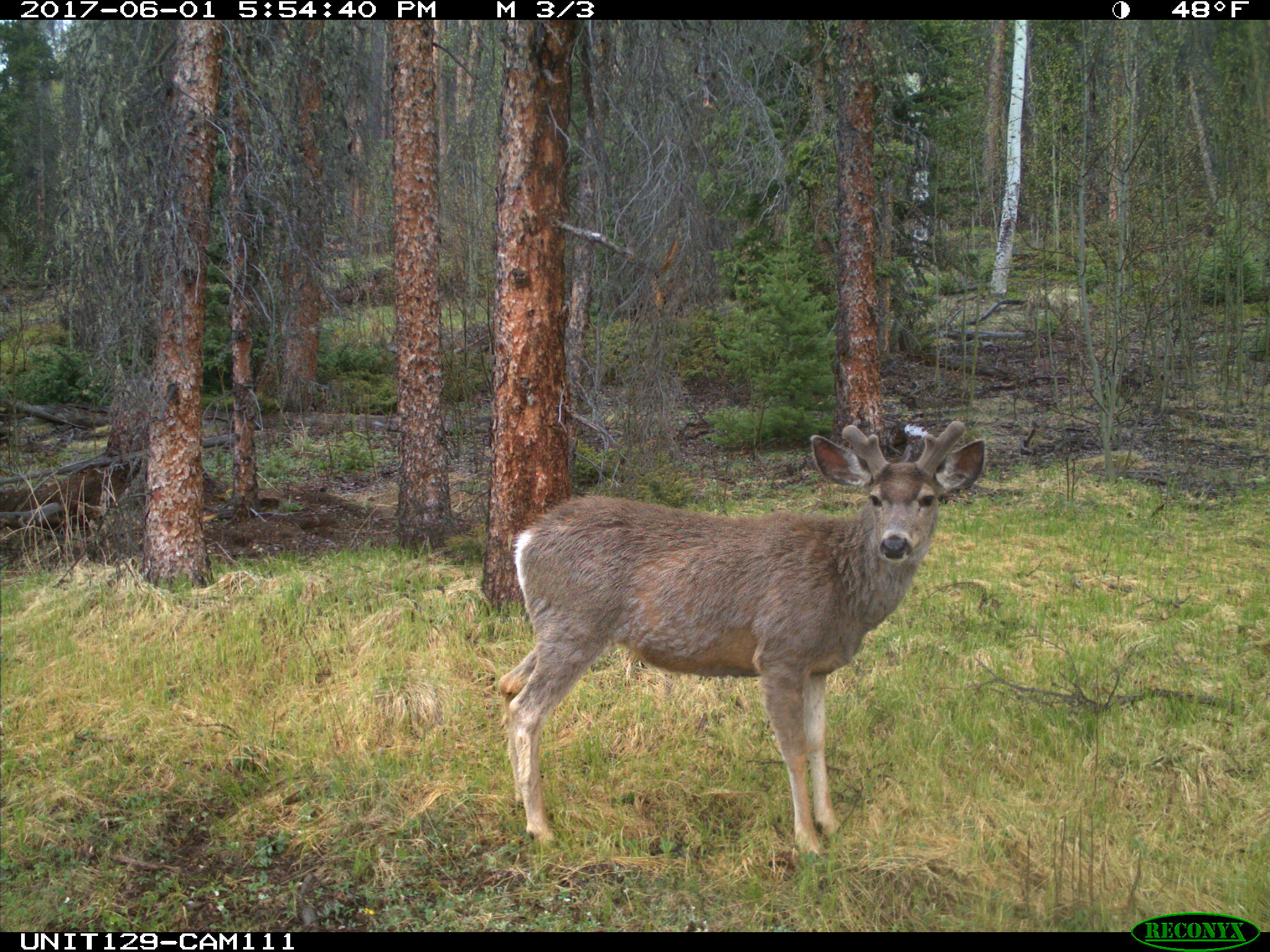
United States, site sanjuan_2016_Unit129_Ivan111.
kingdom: Animalia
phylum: Chordata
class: Mammalia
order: Artiodactyla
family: Cervidae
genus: Odocoileus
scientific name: Odocoileus hemionus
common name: mule deer